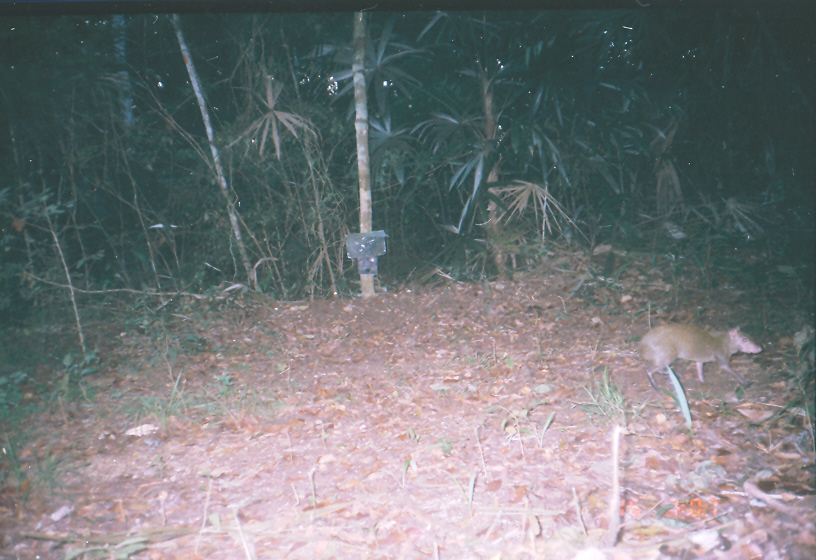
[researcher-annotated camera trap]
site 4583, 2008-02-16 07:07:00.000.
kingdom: Animalia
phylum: Chordata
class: Mammalia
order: Rodentia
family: Dasyproctidae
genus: Dasyprocta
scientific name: Dasyprocta punctata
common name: central american agouti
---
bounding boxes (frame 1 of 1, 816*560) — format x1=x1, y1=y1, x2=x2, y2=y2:
dasyprocta punctata: x1=630, y1=326, x2=762, y2=392